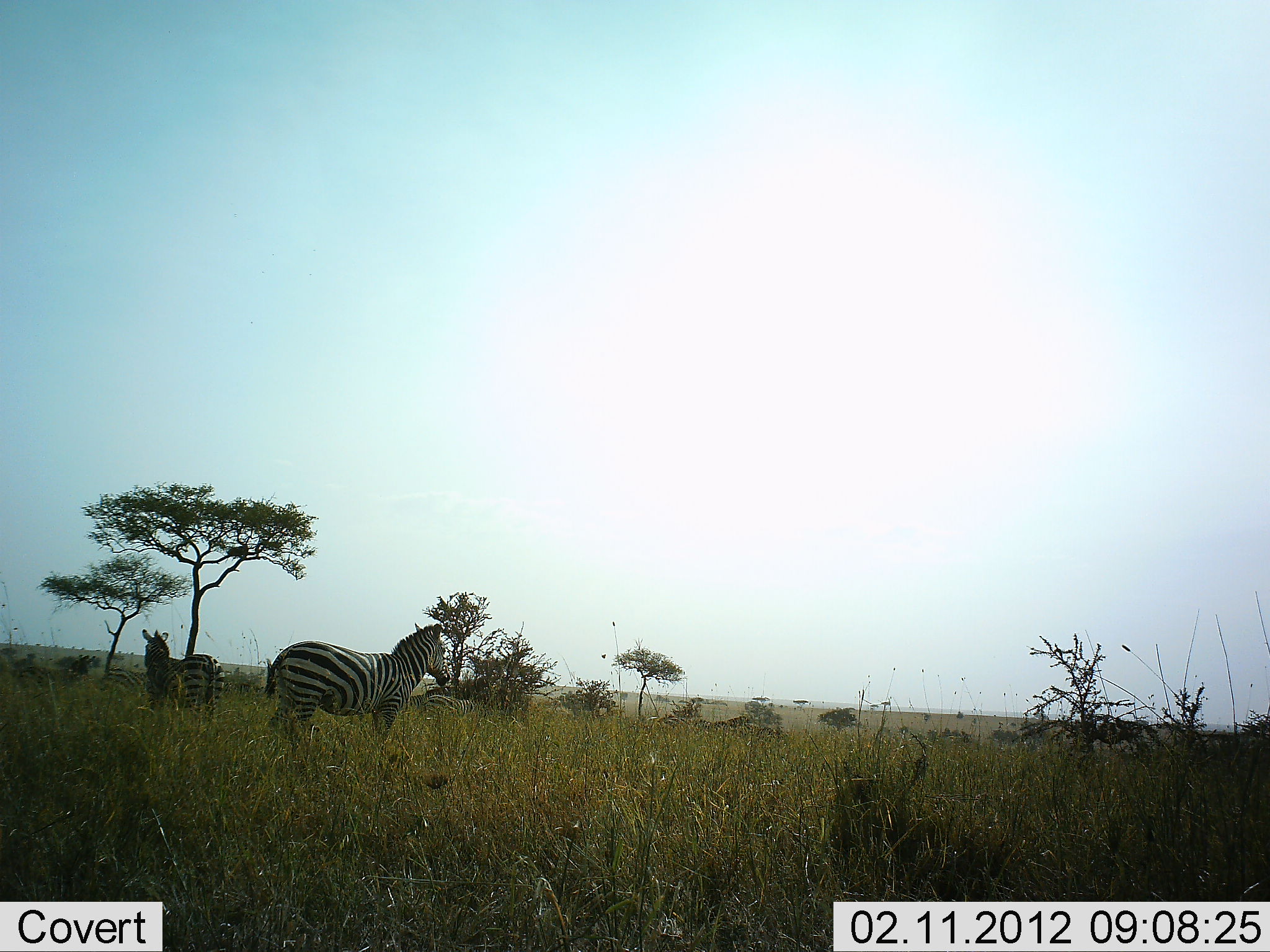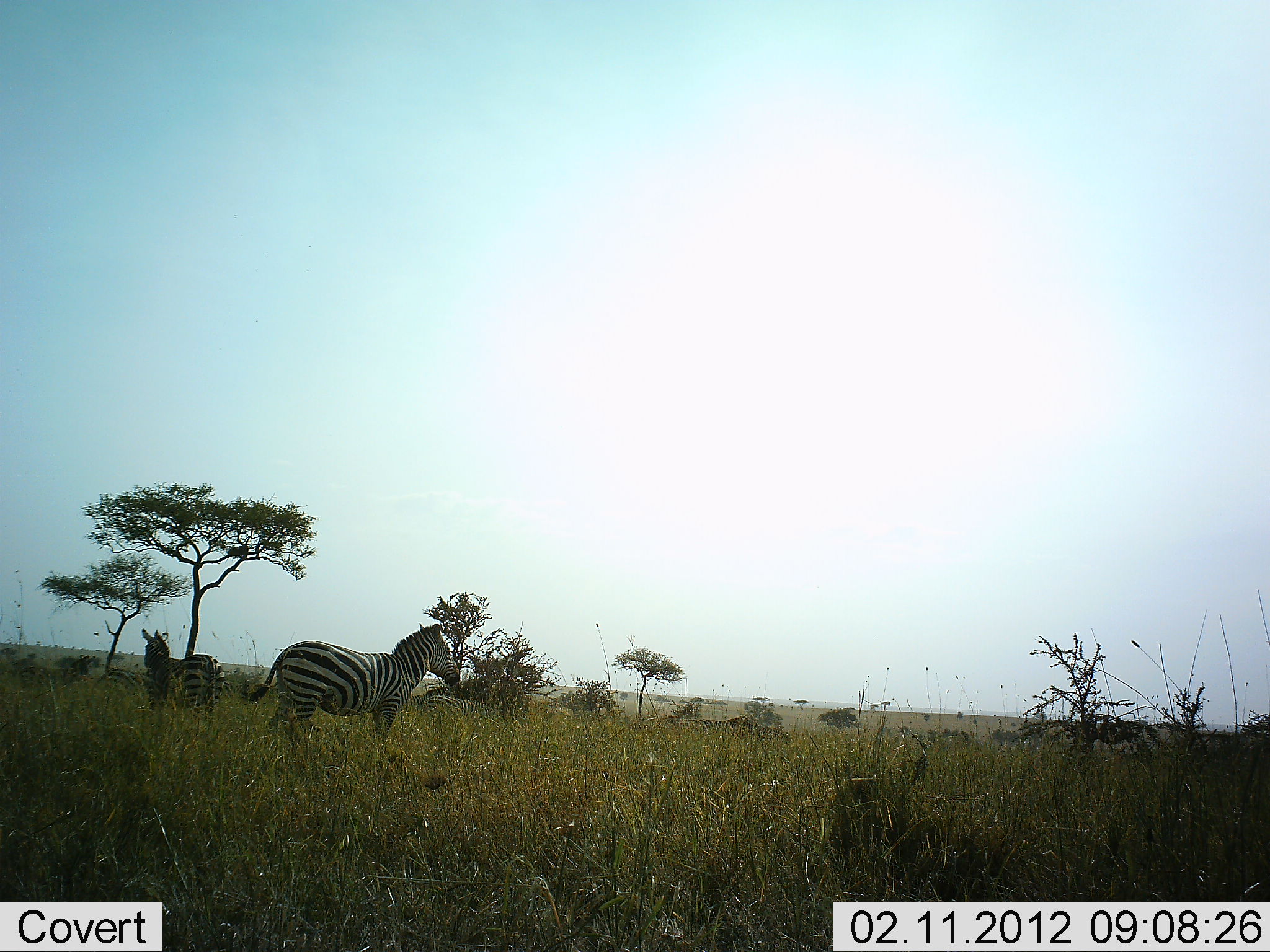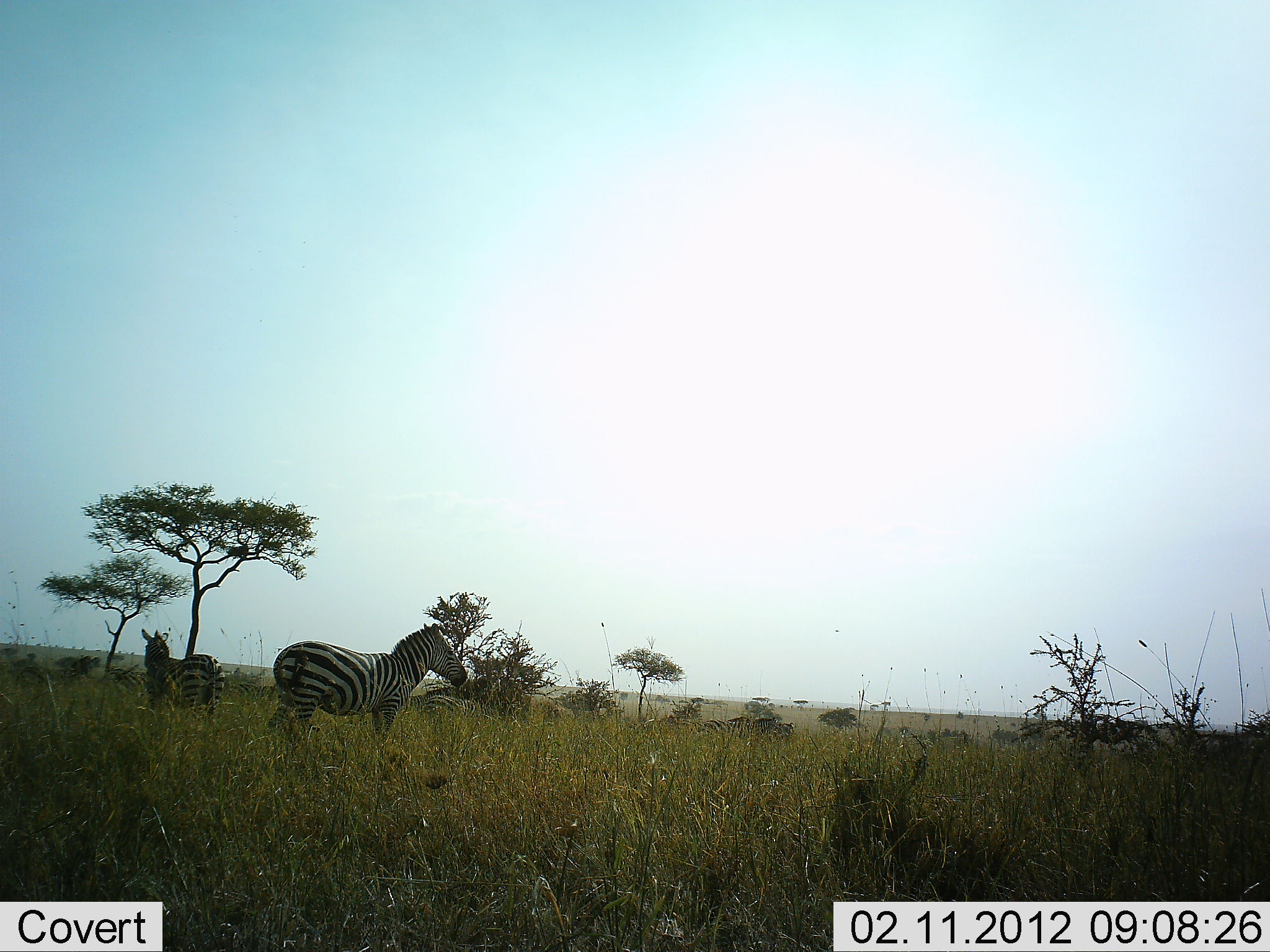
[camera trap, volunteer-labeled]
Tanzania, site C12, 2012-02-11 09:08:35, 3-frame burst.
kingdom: Animalia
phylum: Chordata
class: Mammalia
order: Perissodactyla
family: Equidae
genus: Equus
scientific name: Equus quagga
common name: plains zebra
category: zebra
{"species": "zebra (plains zebra) (Equus quagga)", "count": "5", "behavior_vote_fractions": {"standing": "100%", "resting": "9%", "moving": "64%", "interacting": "0%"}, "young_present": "0%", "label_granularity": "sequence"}